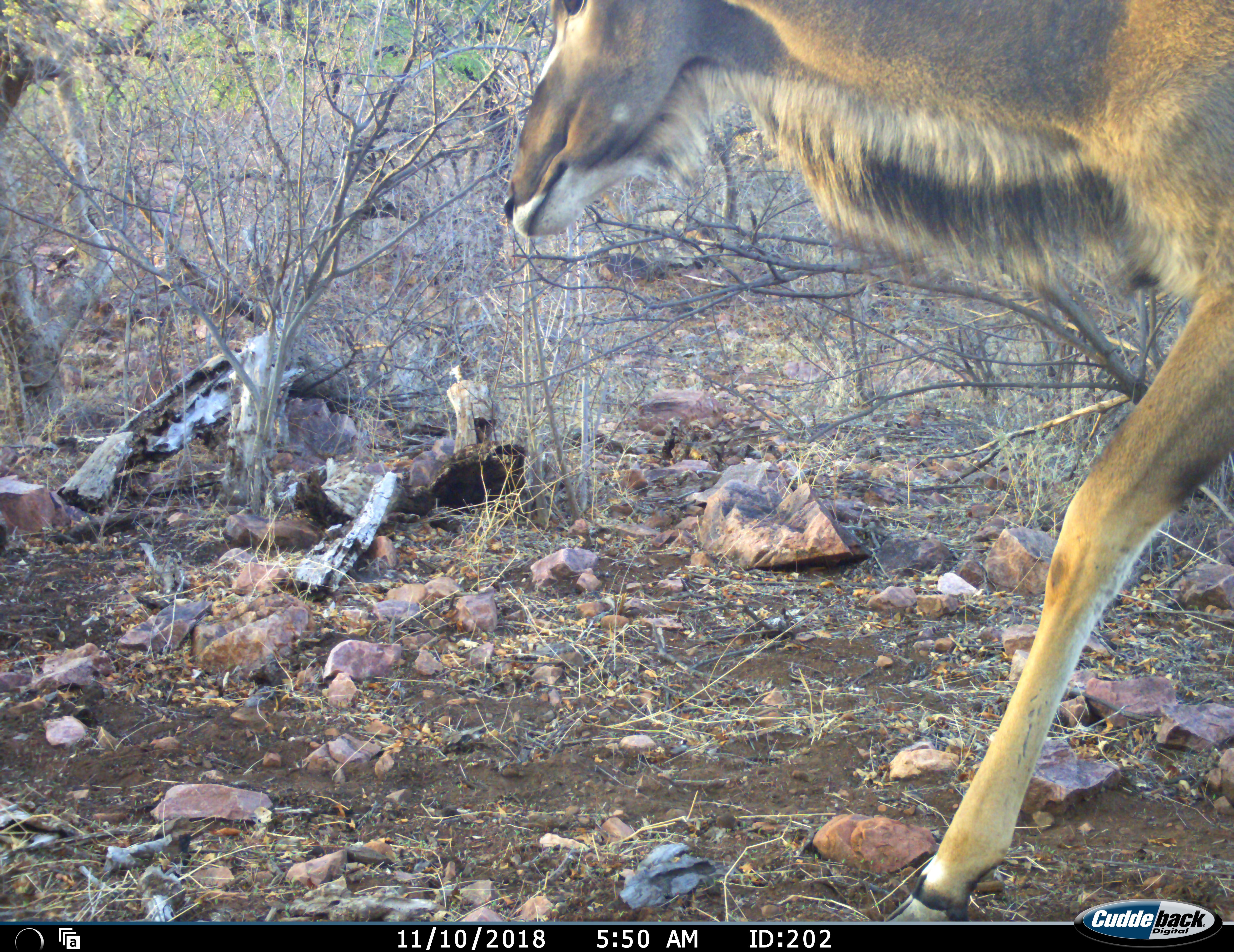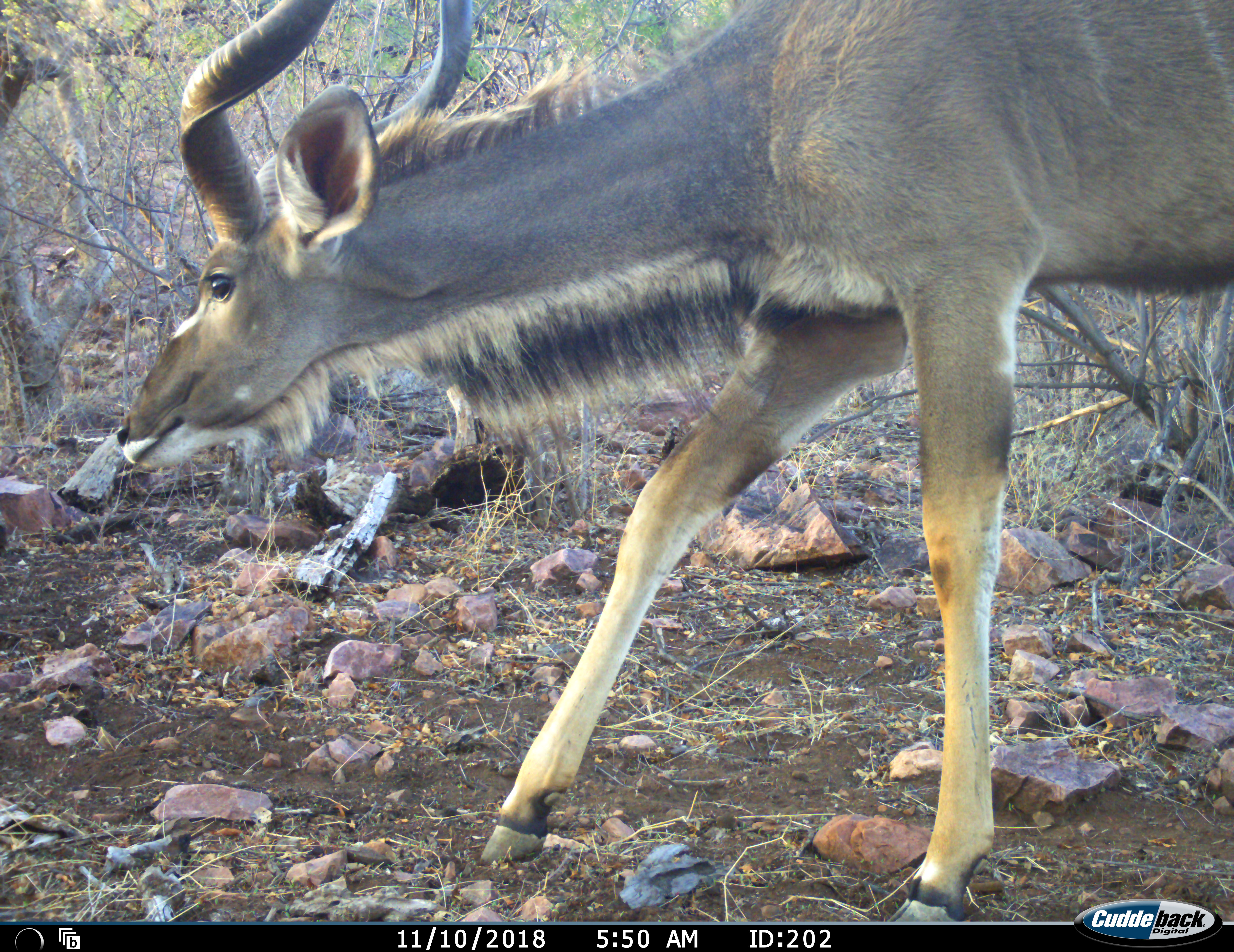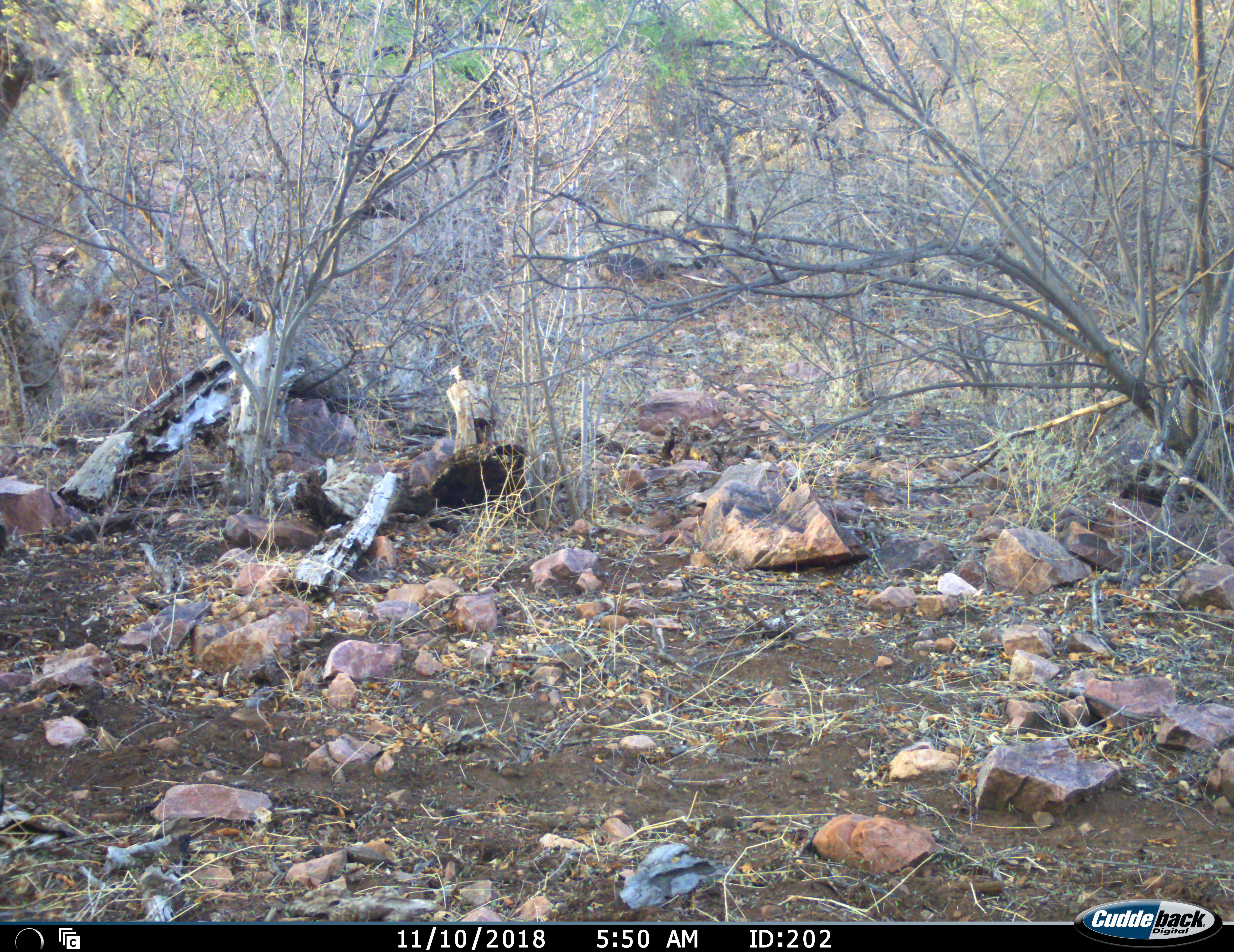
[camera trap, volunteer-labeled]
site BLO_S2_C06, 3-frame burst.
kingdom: Animalia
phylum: Chordata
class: Mammalia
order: Artiodactyla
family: Bovidae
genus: Tragelaphus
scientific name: Tragelaphus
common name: kudu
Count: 1.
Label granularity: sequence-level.